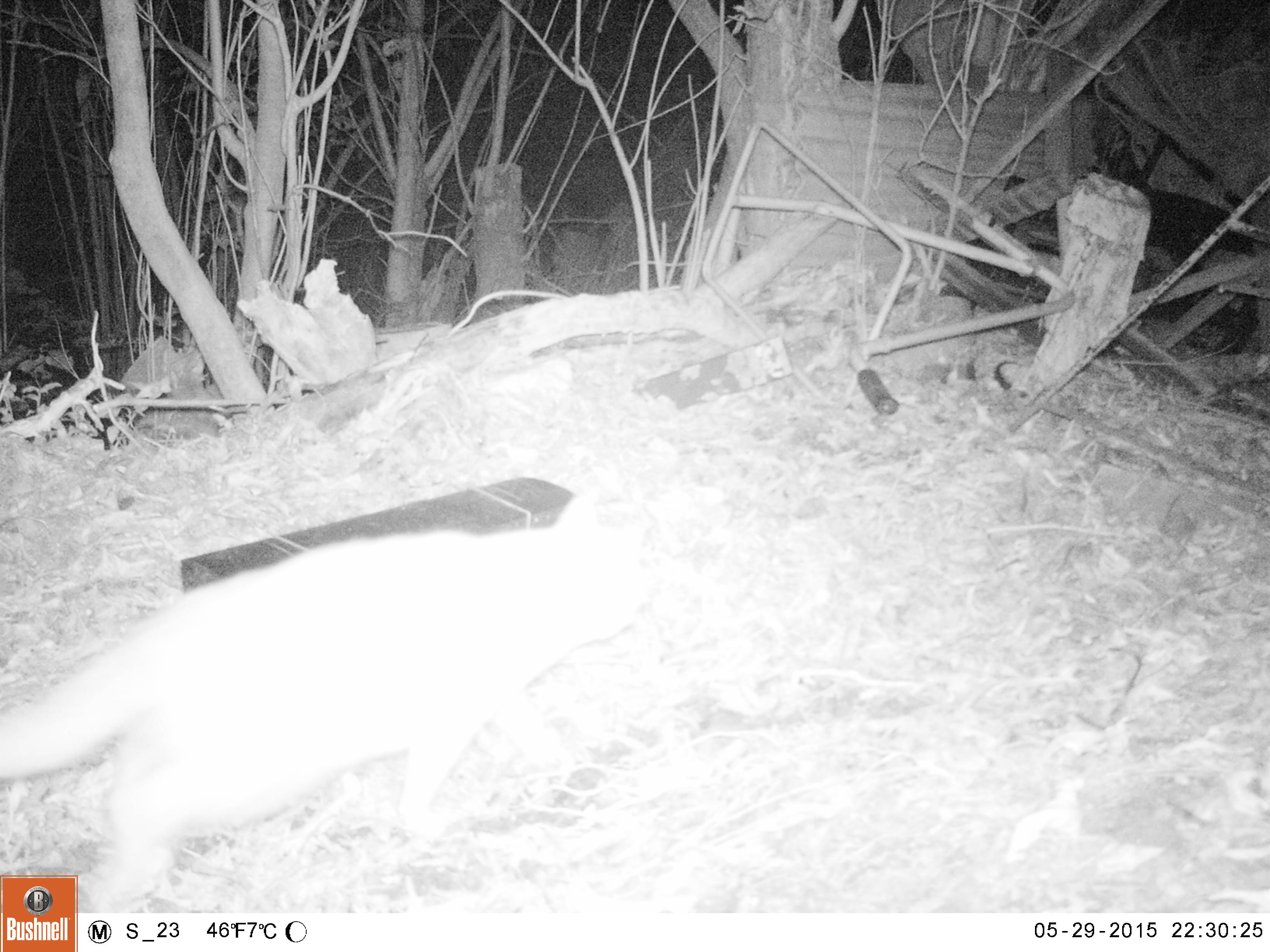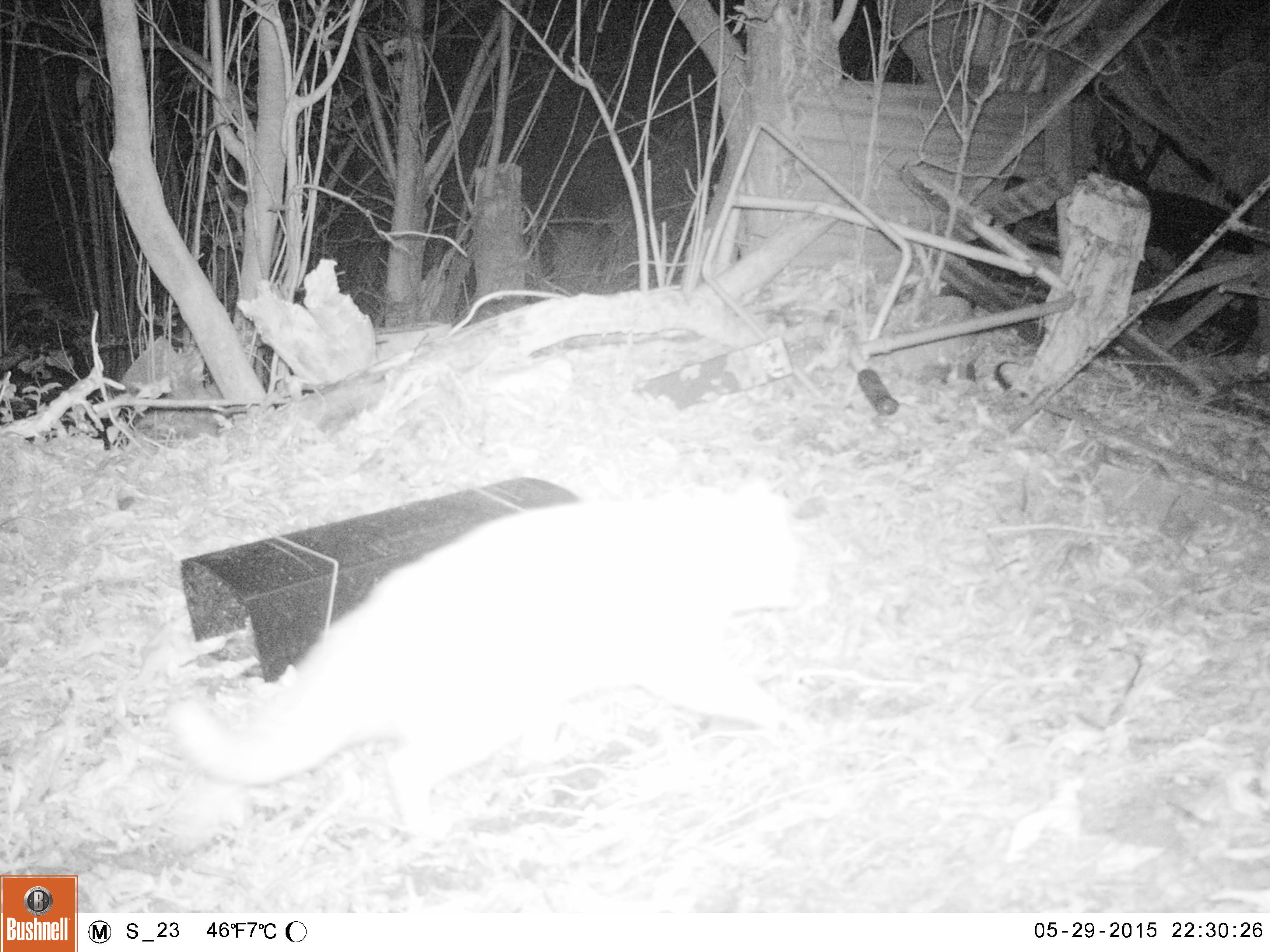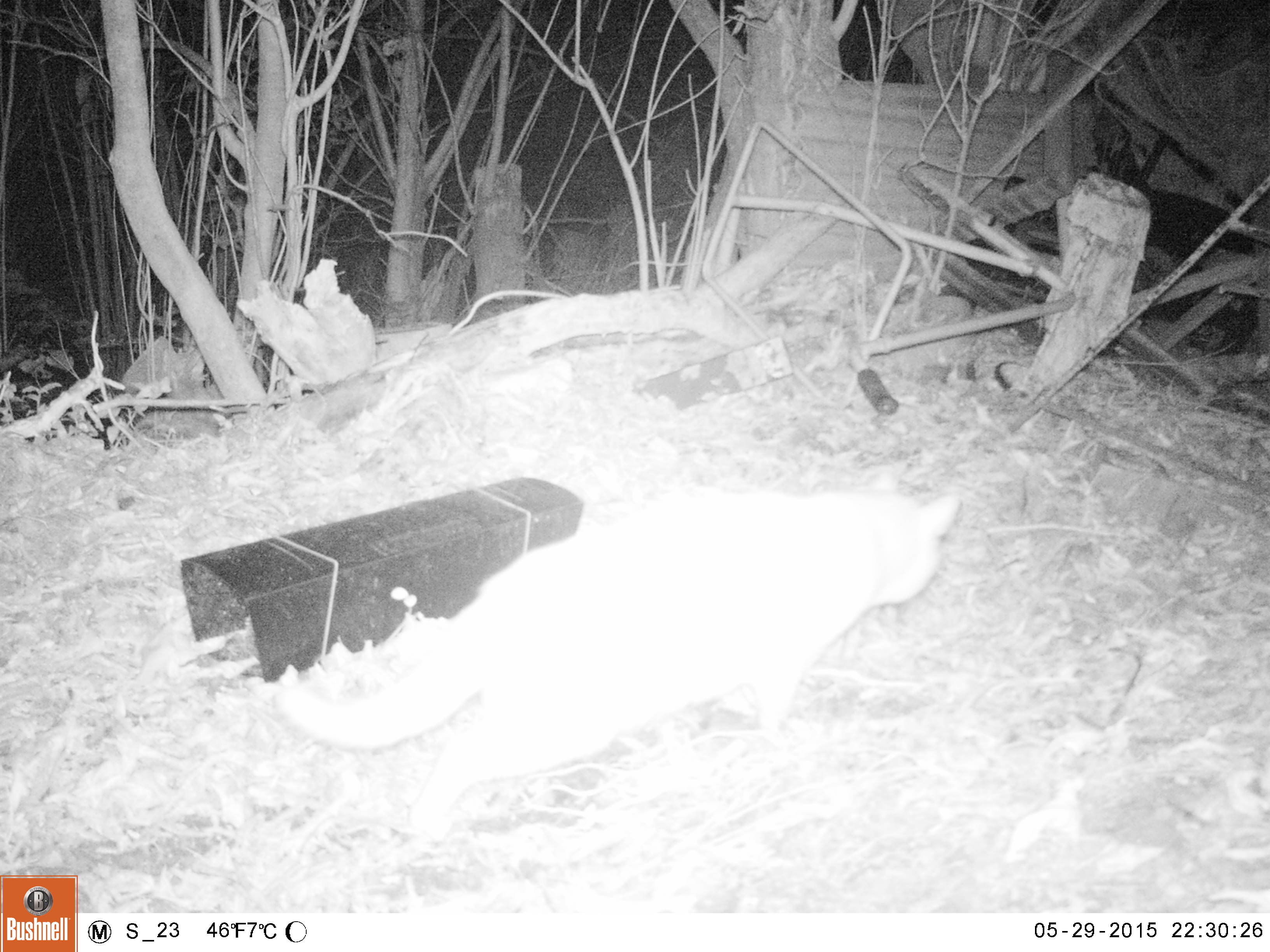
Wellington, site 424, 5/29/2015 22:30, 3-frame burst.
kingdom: Animalia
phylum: Chordata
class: Mammalia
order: Carnivora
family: Felidae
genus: Felis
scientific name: Felis catus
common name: cat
Cat (Felis catus).